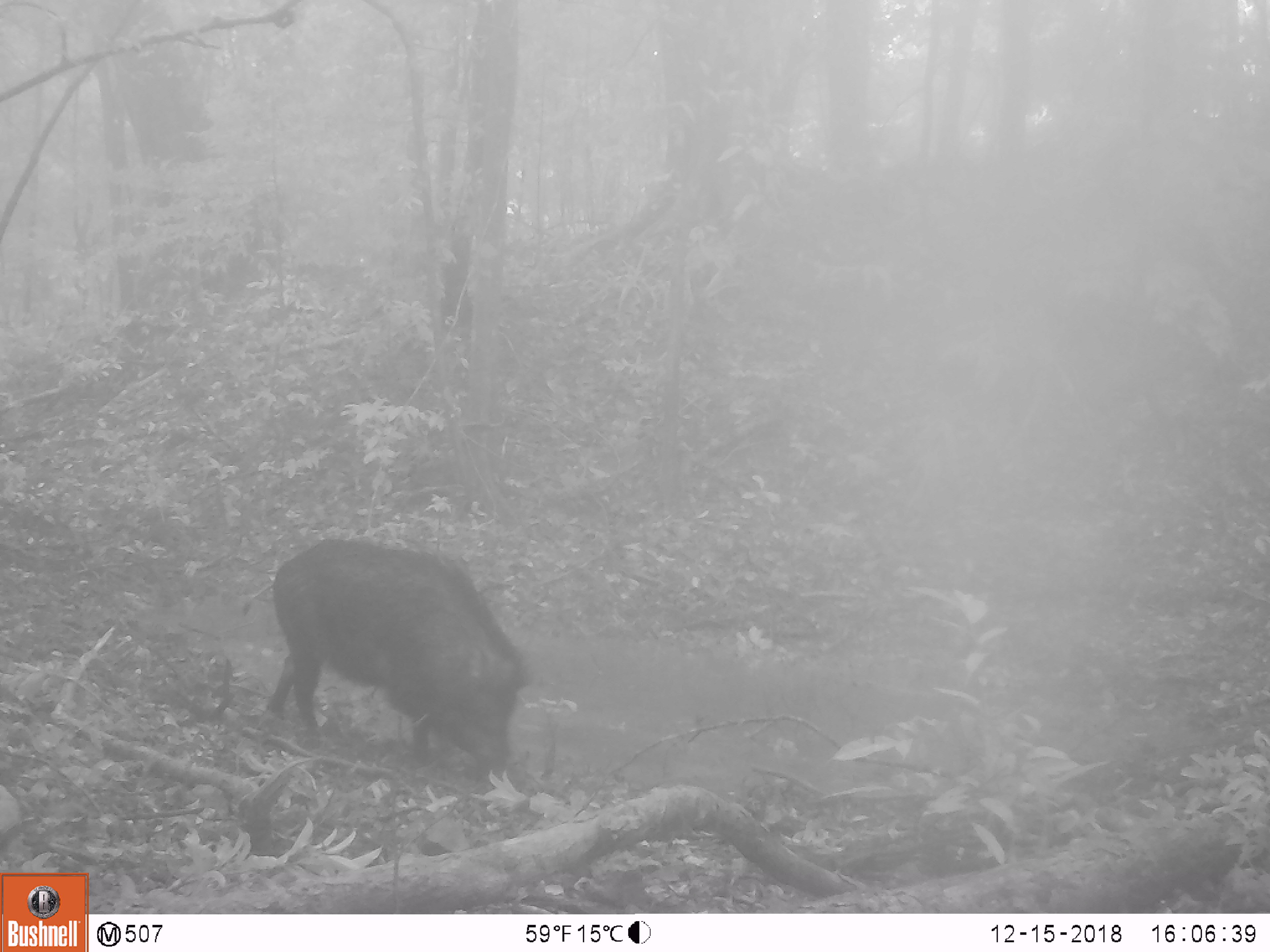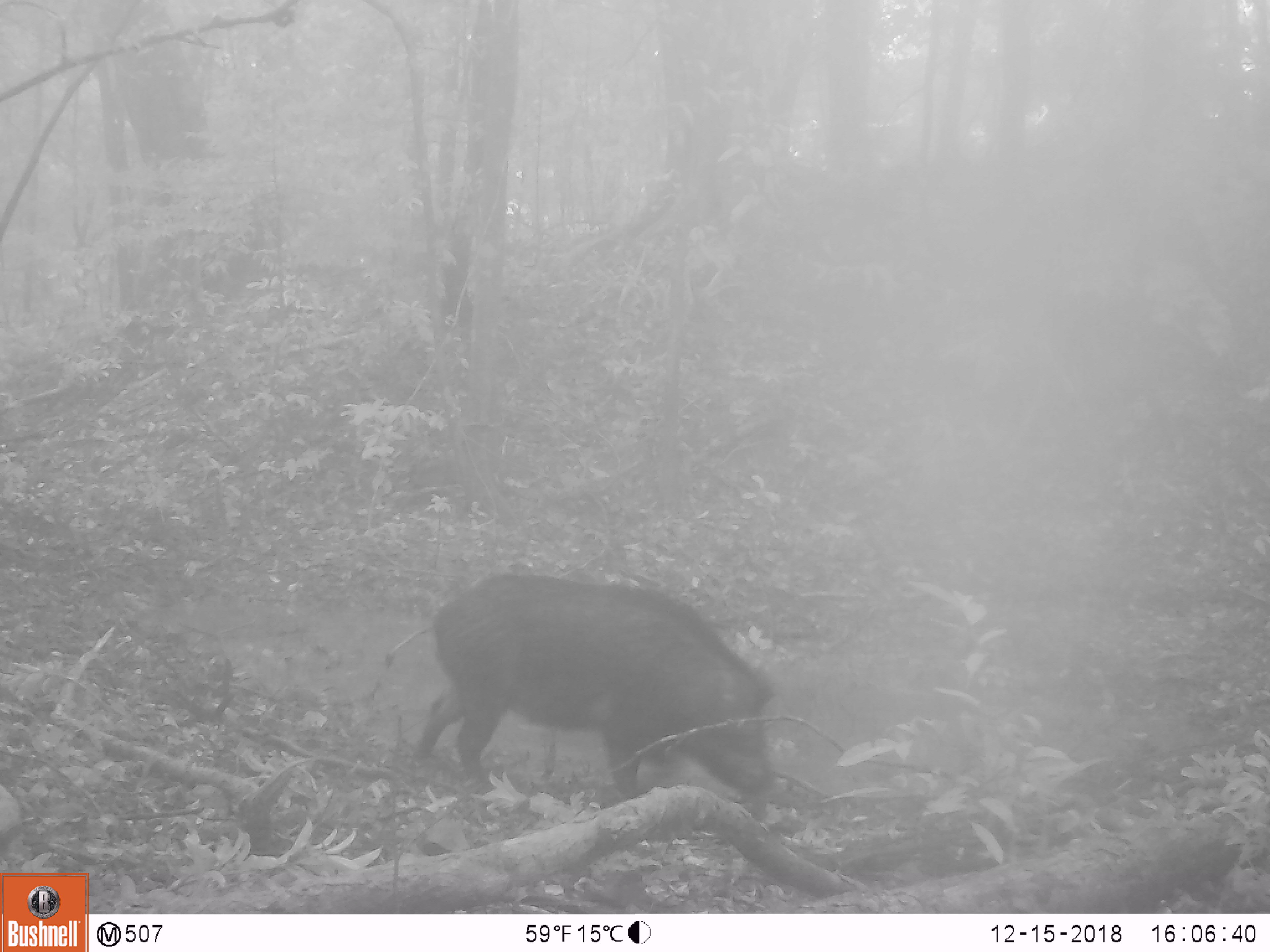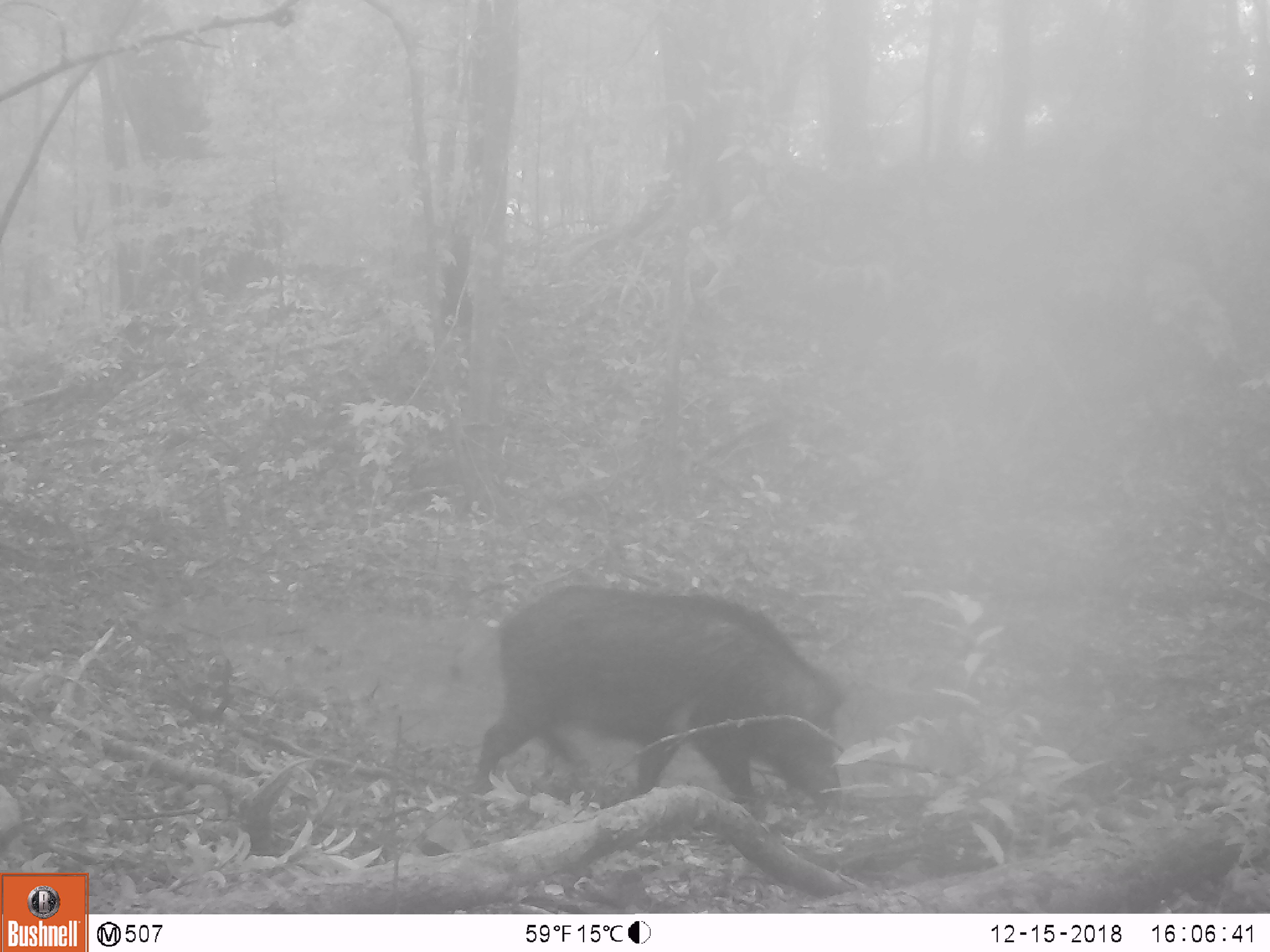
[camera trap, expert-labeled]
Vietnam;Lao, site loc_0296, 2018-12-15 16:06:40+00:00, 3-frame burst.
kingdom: Animalia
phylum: Chordata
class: Mammalia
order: Artiodactyla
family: Suidae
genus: Sus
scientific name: Sus scrofa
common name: eurasian wild pig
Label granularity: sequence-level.